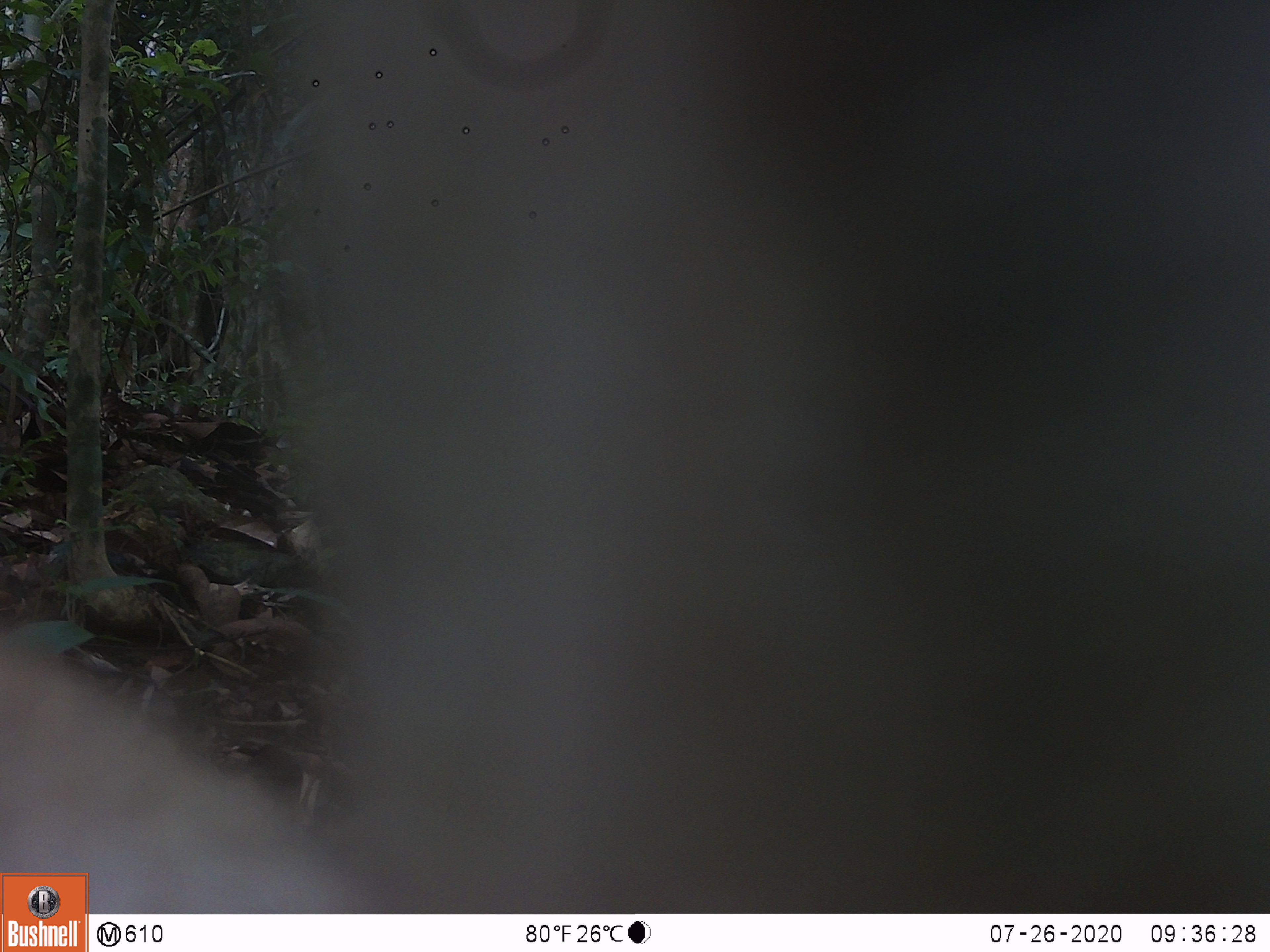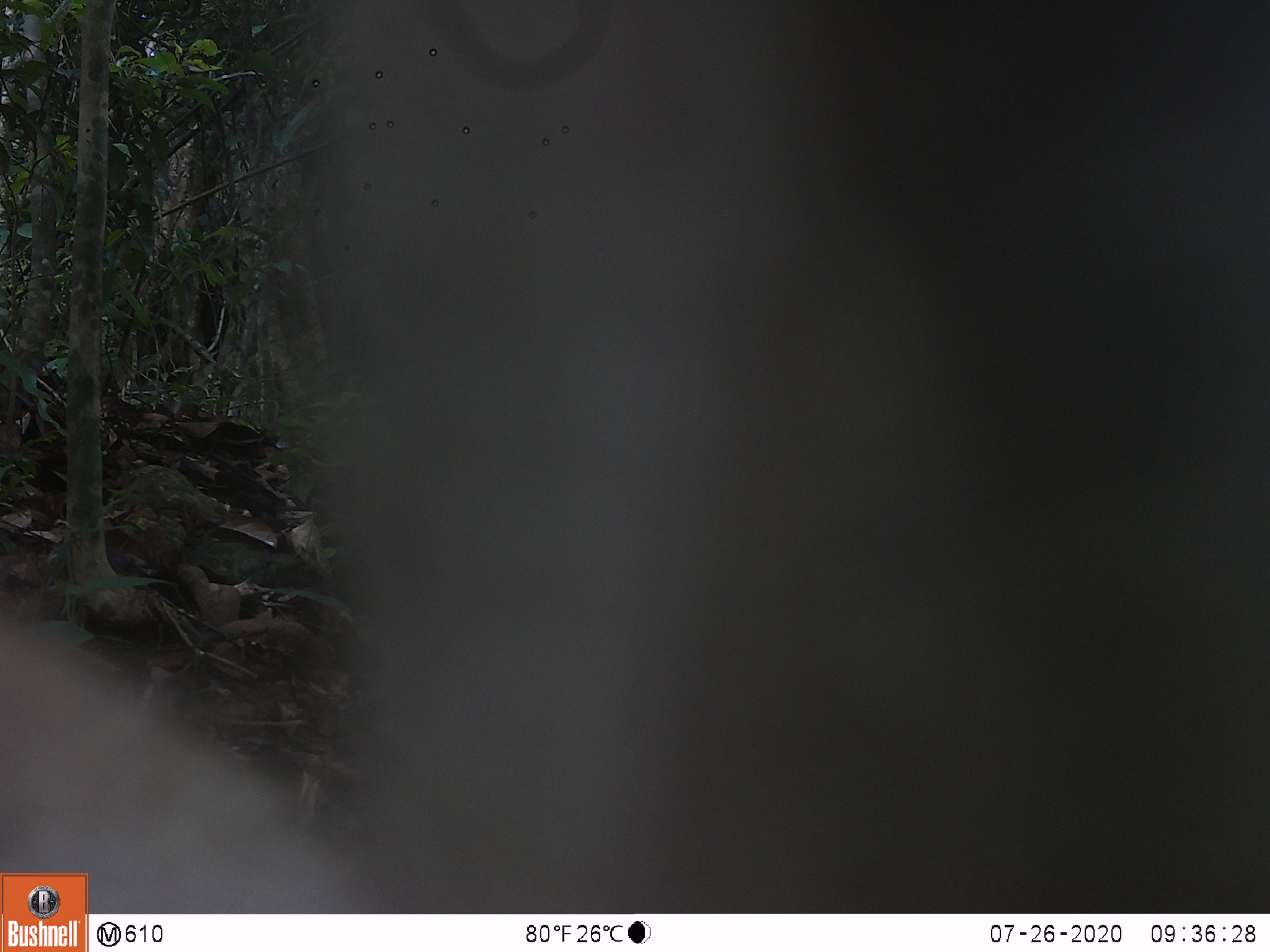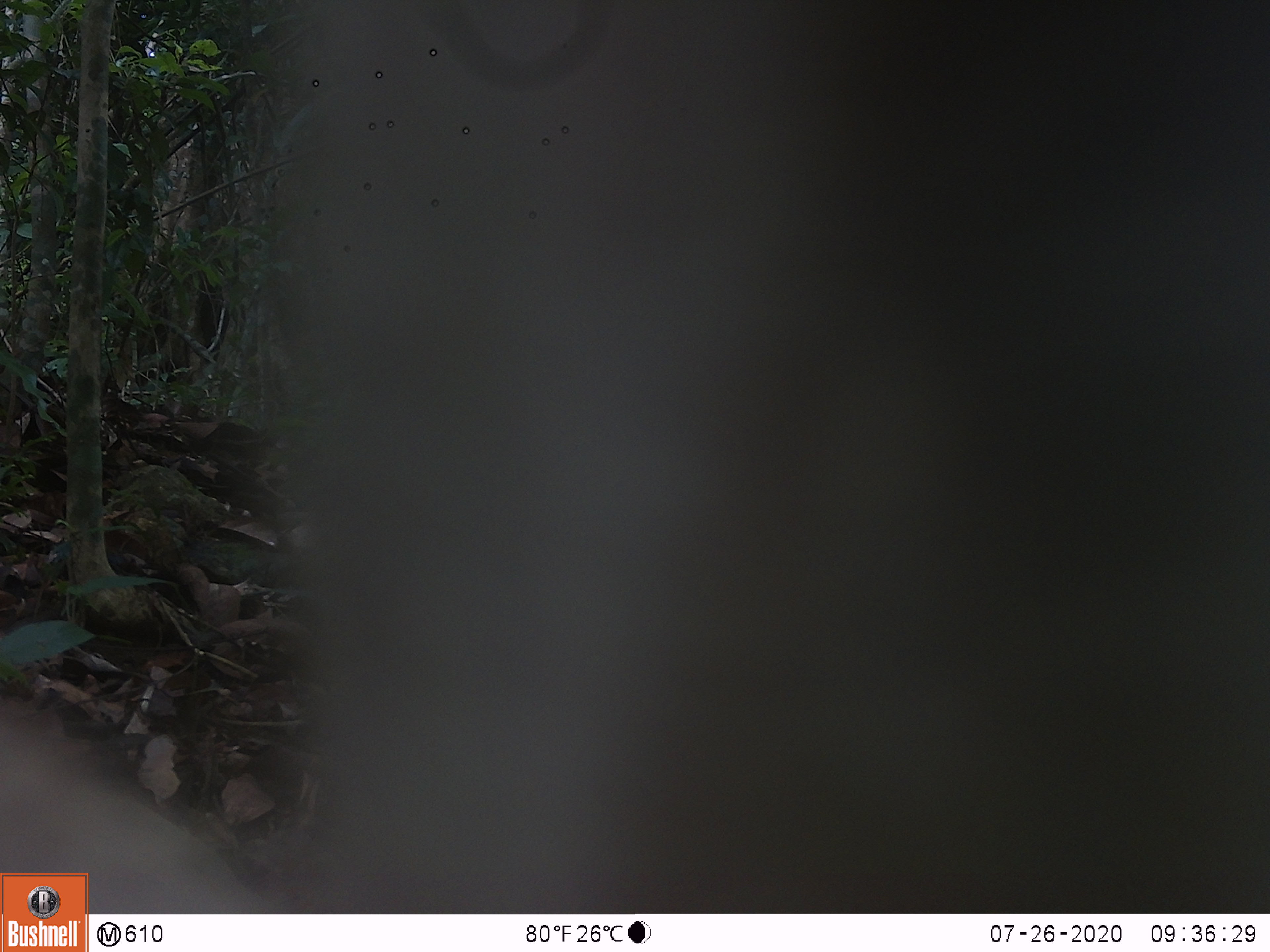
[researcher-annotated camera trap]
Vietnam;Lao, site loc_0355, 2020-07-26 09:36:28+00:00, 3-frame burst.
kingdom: Animalia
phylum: Chordata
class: Mammalia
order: Primates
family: Cercopithecidae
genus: Macaca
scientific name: Macaca nemestrina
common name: pig-tailed macaque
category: pig tailed macaque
Pig tailed macaque (pig-tailed macaque) (Macaca nemestrina). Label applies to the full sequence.